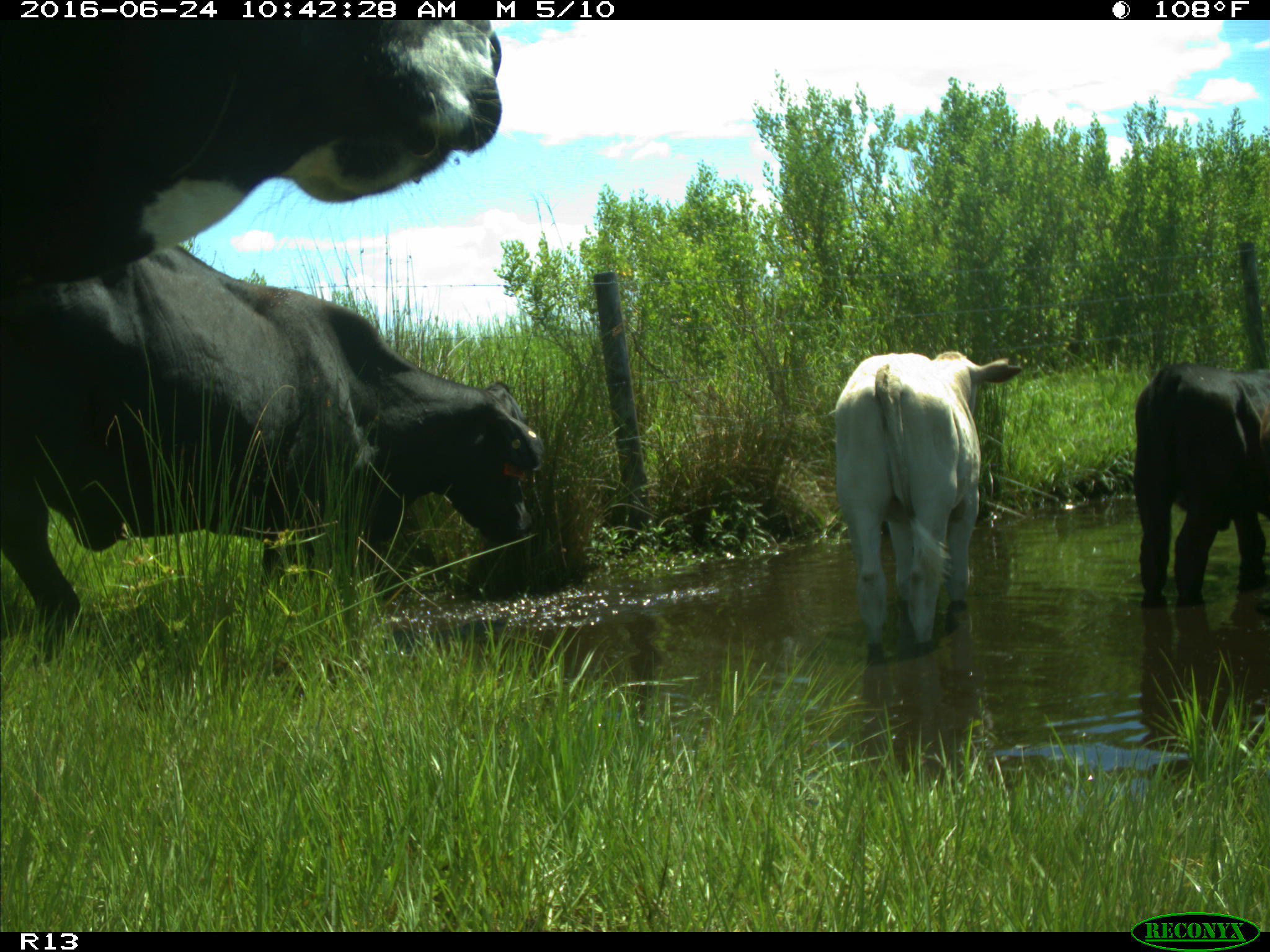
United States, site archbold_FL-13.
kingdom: Animalia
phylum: Chordata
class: Mammalia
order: Artiodactyla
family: Bovidae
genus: Bos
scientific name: Bos taurus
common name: domestic cow